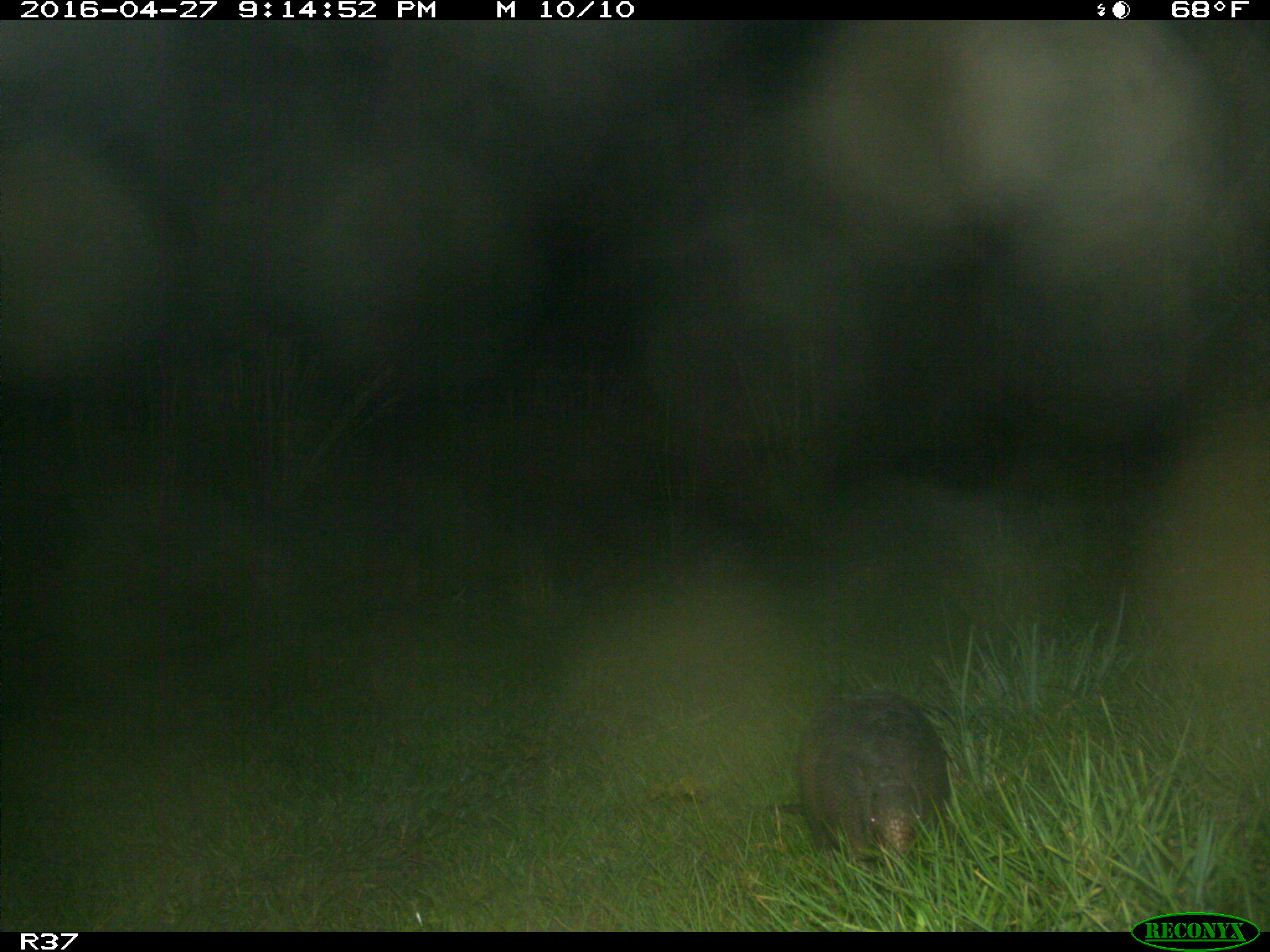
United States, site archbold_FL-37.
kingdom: Animalia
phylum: Chordata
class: Mammalia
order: Cingulata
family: Dasypodidae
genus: Dasypus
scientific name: Dasypus novemcinctus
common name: nine-banded armadillo